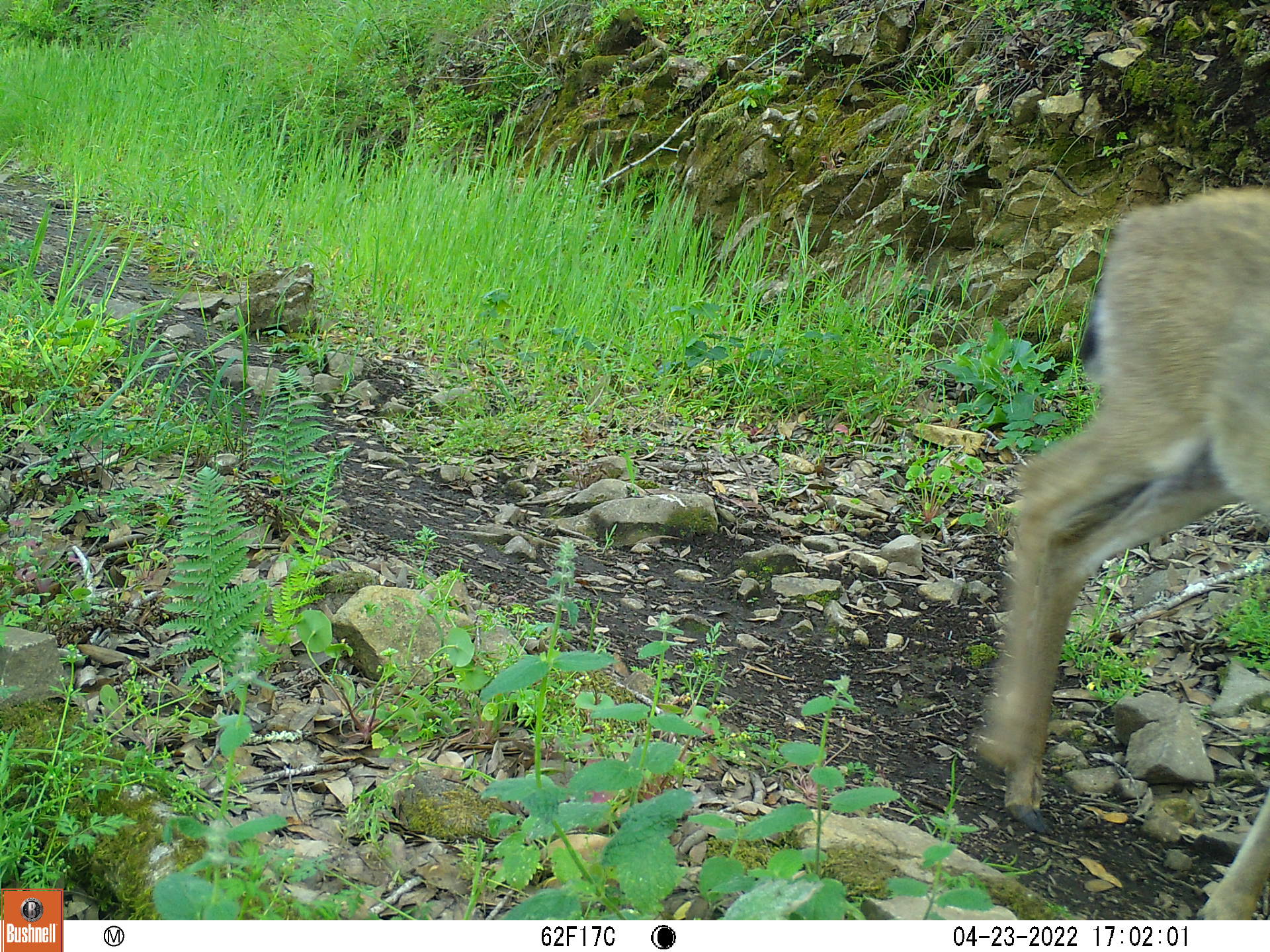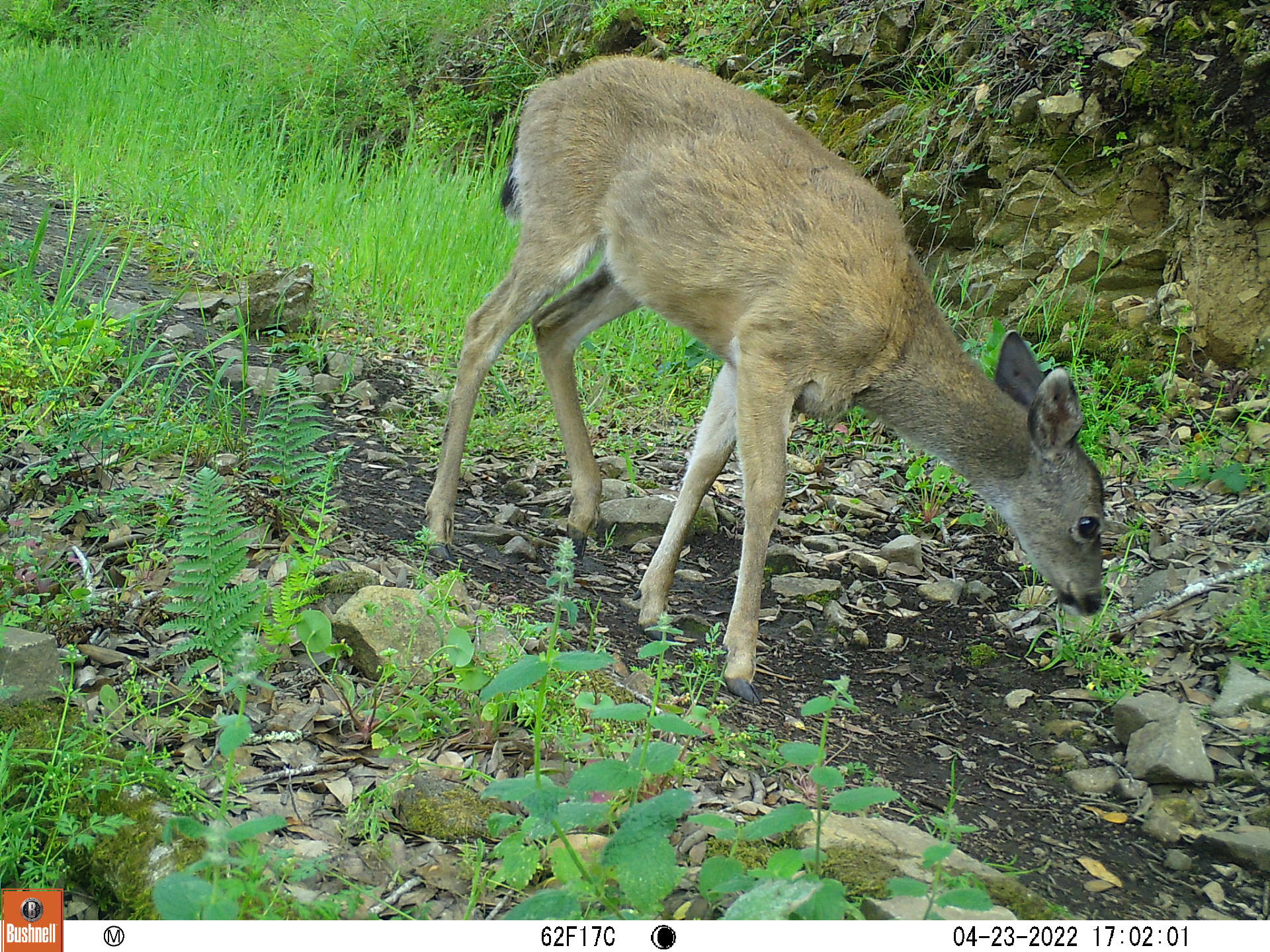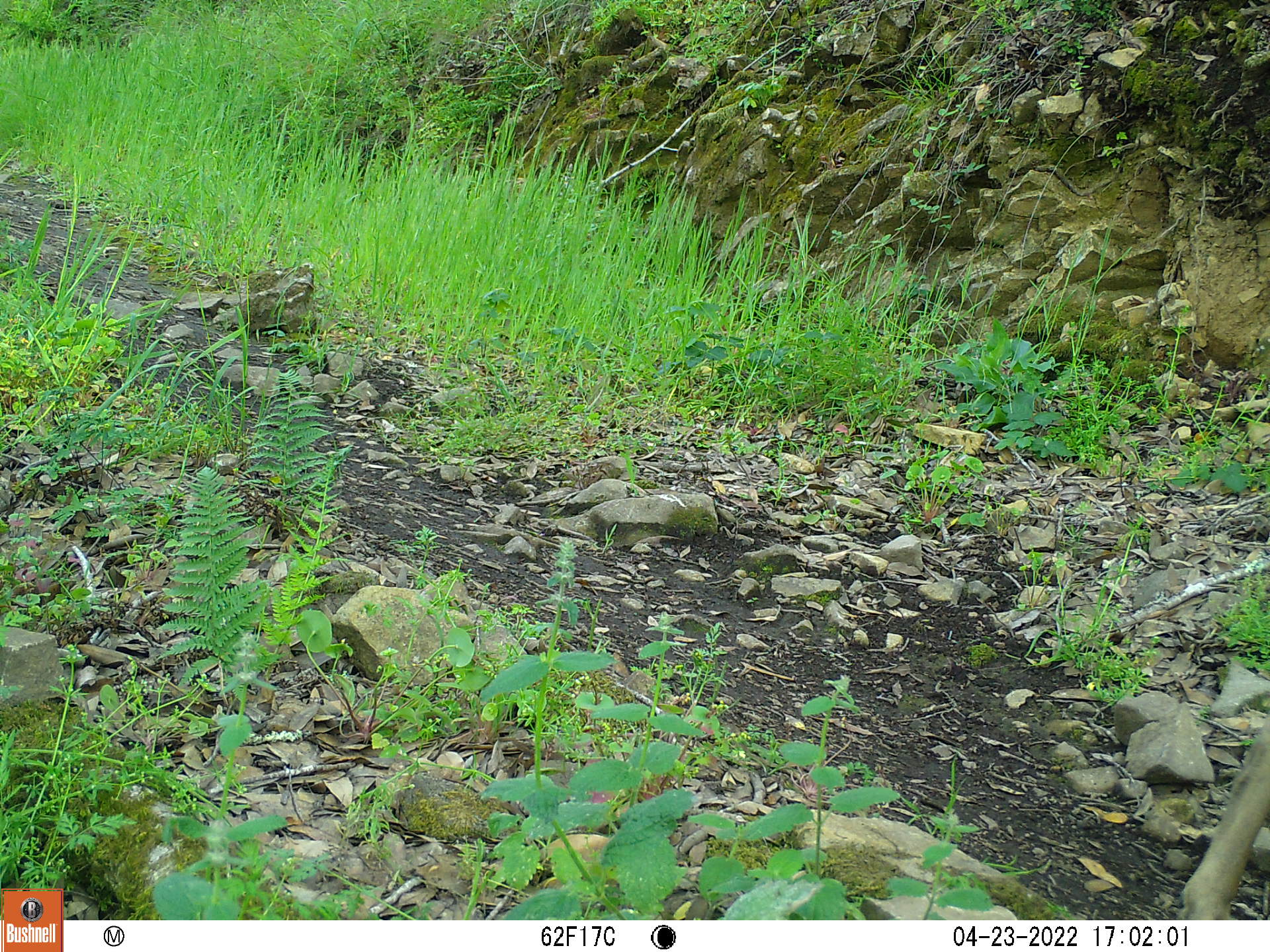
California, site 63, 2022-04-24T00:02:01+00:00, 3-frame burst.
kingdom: Animalia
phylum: Chordata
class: Mammalia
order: Artiodactyla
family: Cervidae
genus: Odocoileus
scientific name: Odocoileus hemionus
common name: mule deer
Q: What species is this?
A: Mule deer (Odocoileus hemionus).